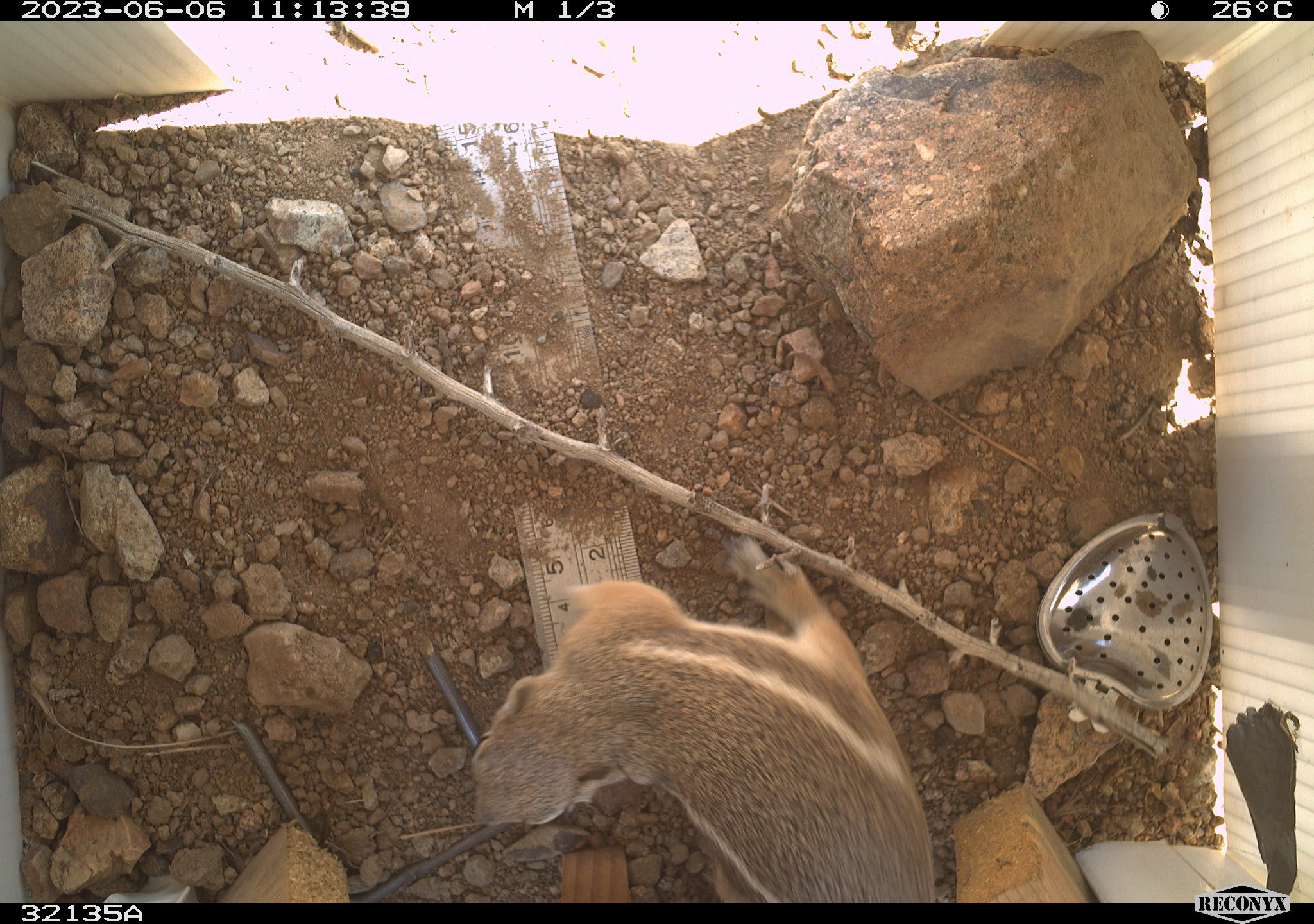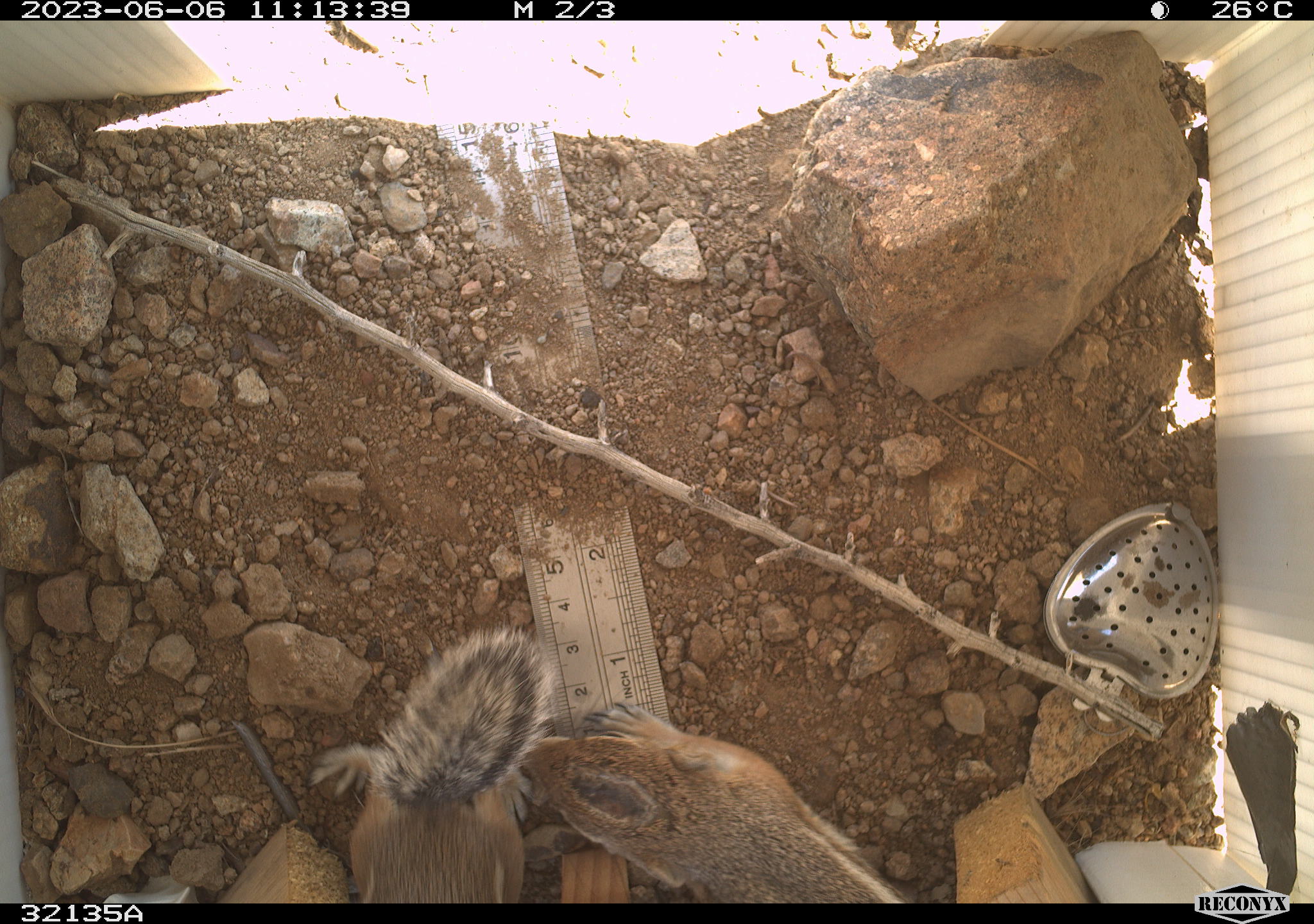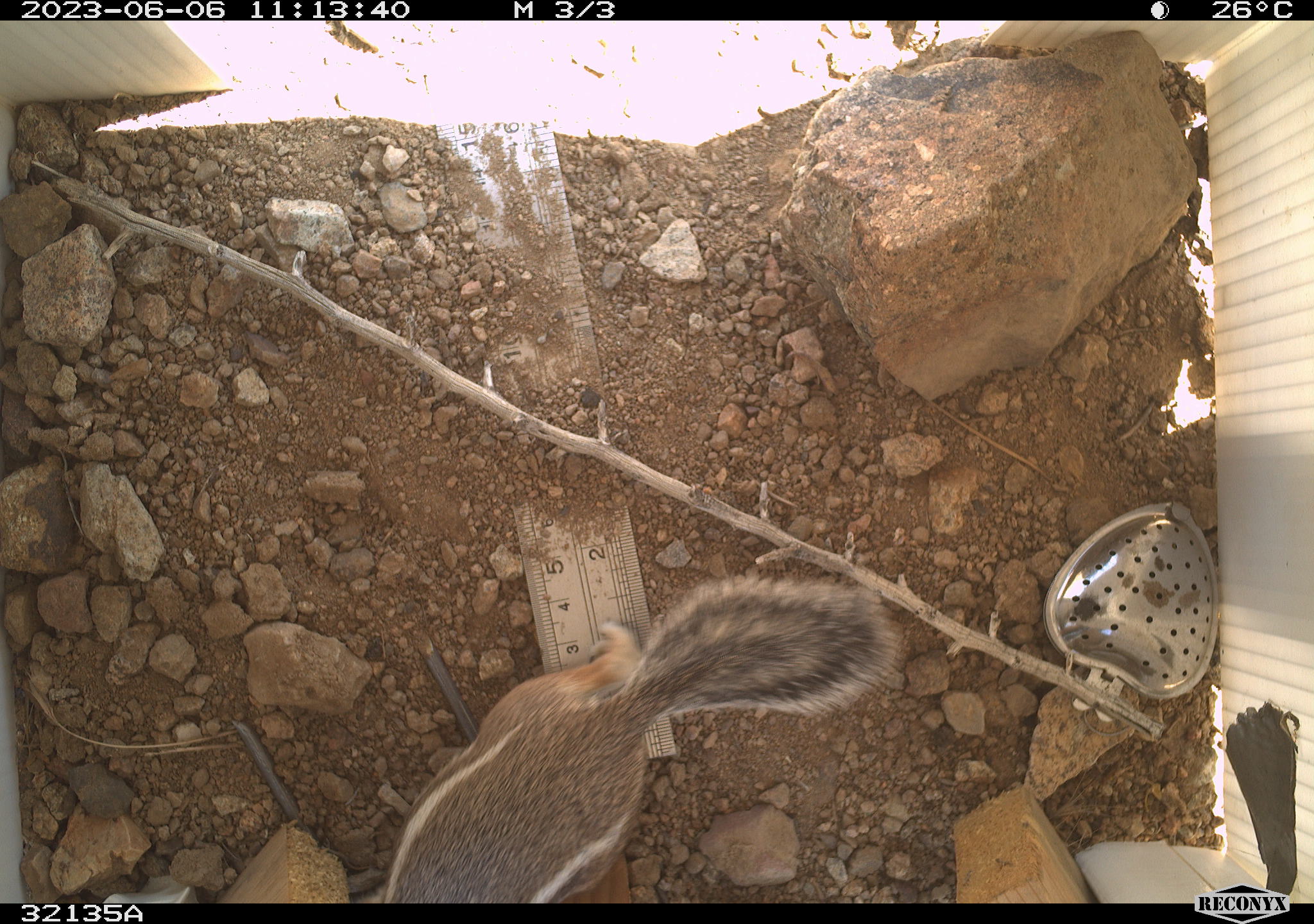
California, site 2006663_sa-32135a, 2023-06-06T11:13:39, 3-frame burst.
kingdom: Animalia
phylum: Chordata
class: Mammalia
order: Rodentia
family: Sciuridae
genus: Ammospermophilus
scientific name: Ammospermophilus leucurus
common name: white-tailed antelope squirrel